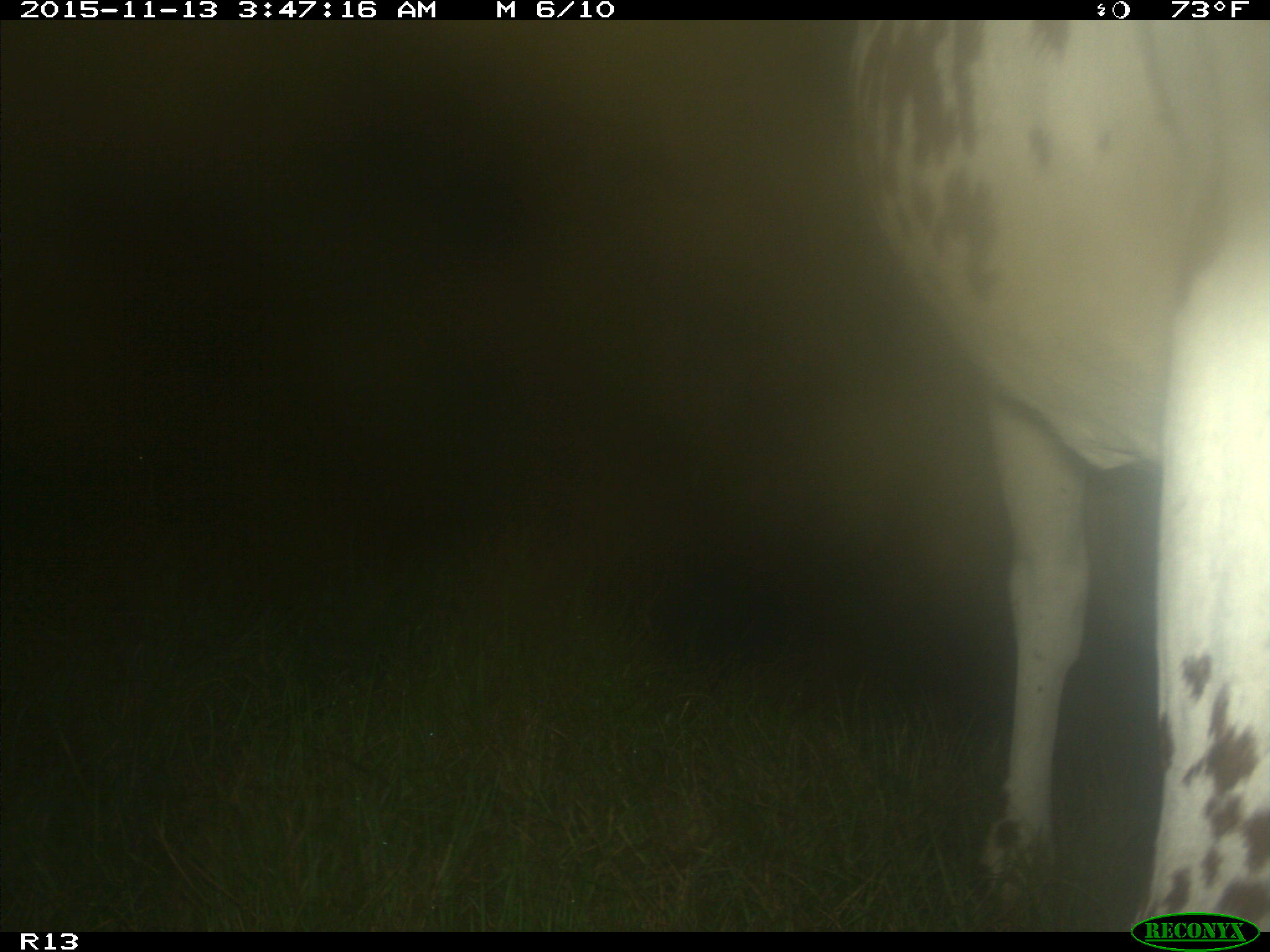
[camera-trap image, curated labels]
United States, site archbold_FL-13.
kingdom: Animalia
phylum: Chordata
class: Mammalia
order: Artiodactyla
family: Bovidae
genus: Bos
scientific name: Bos taurus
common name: domestic cow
Bos taurus (domestic cow).